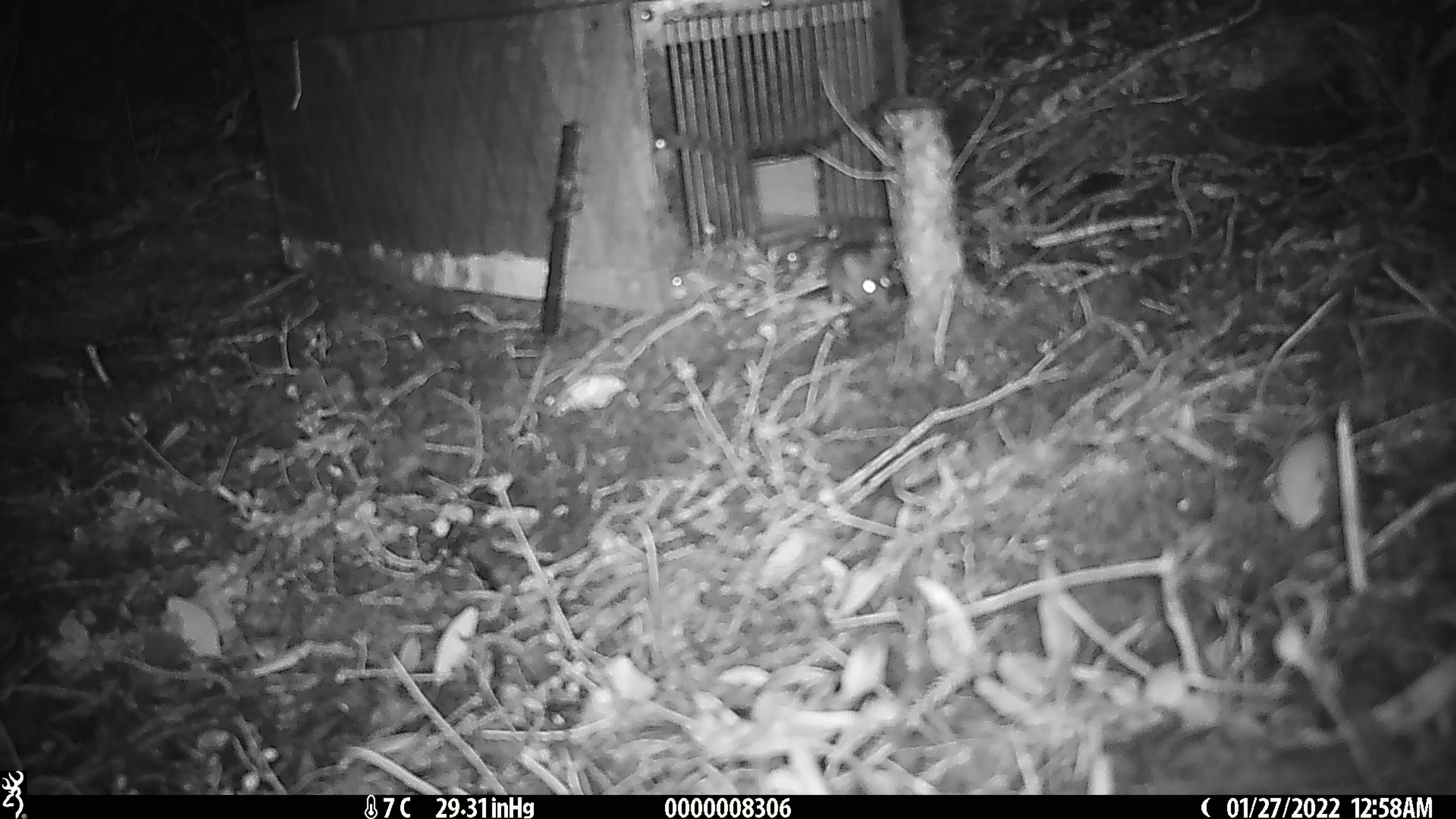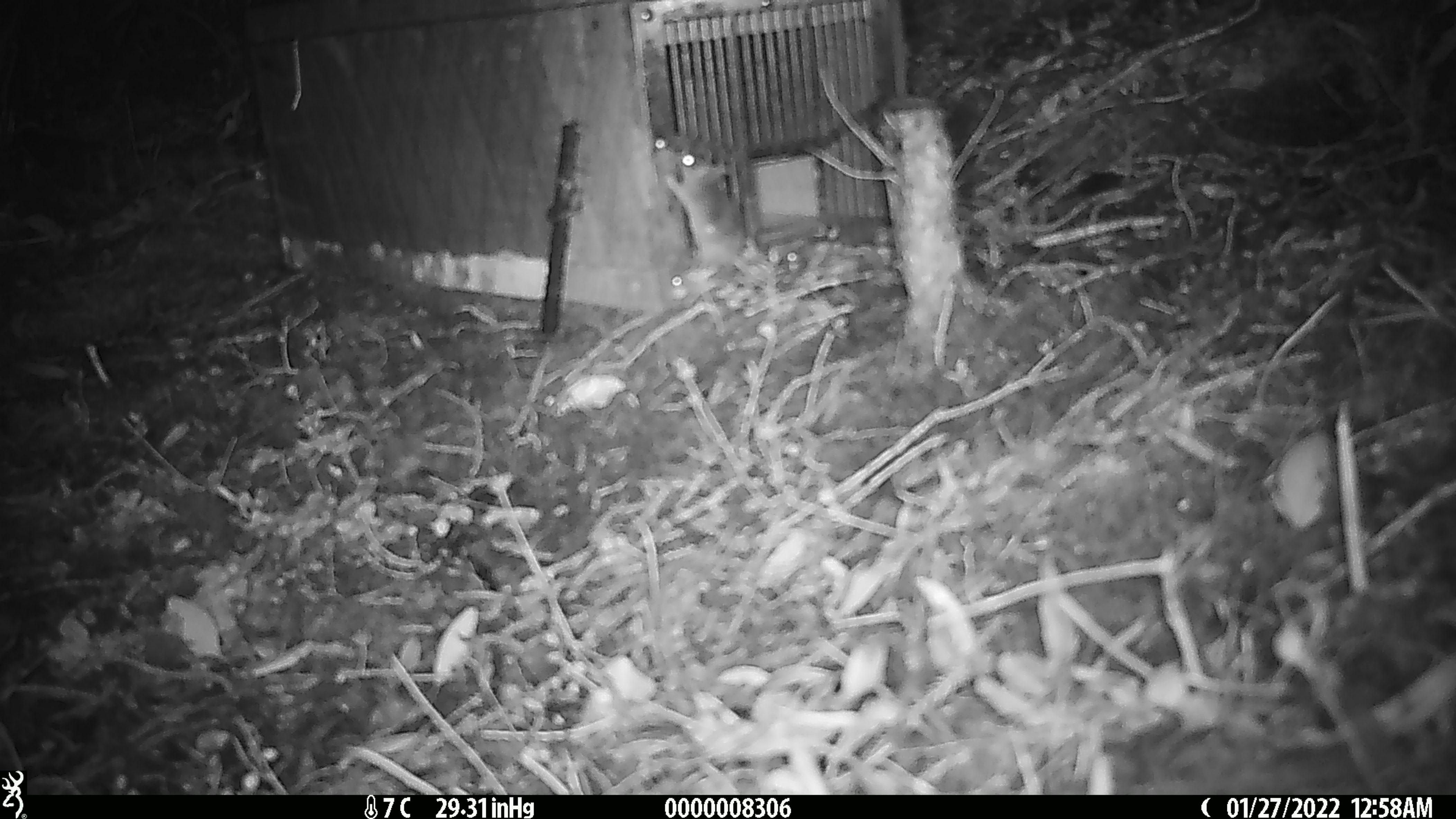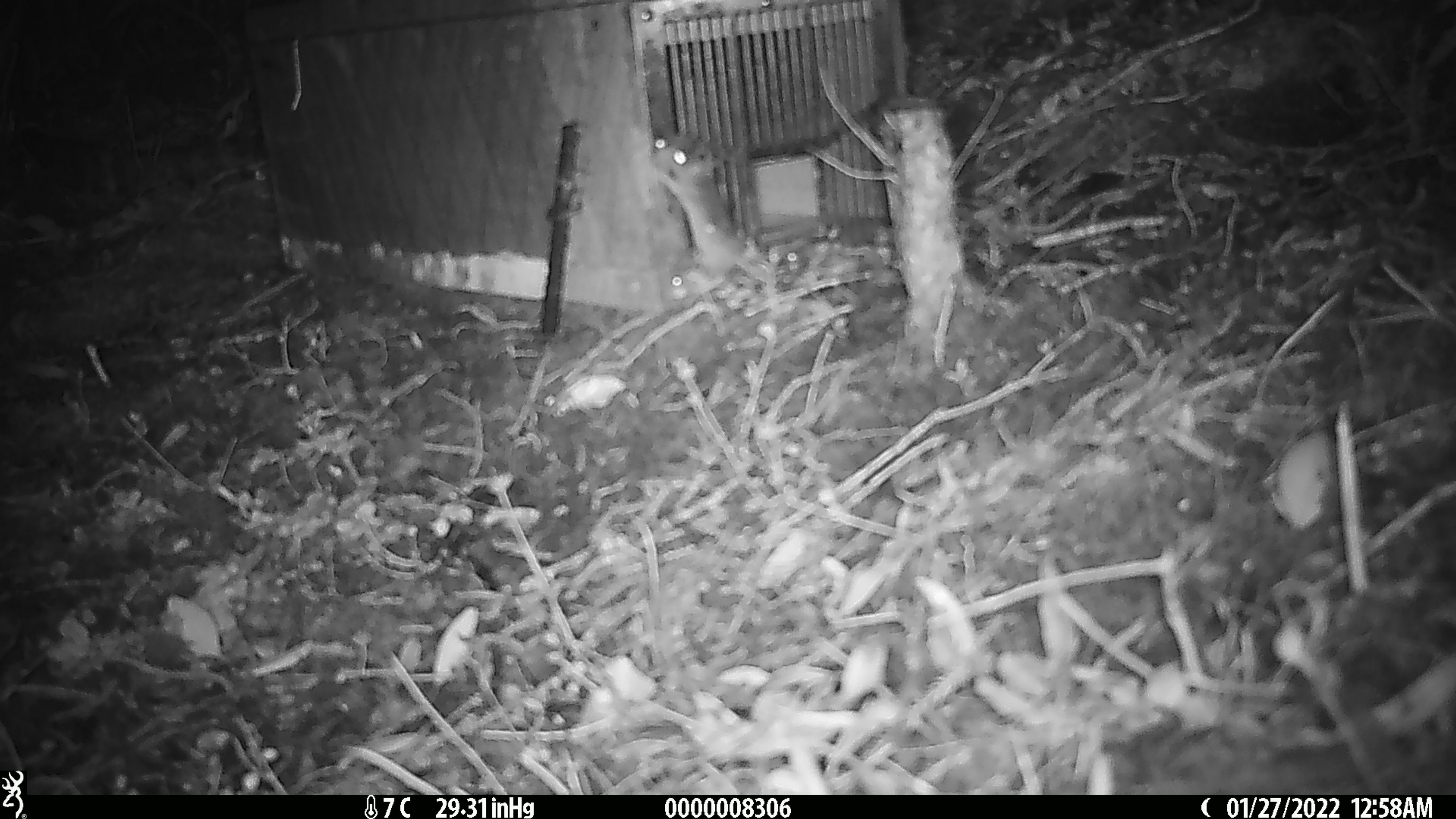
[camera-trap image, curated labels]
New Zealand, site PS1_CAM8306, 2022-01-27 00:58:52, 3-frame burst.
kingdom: Animalia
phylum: Chordata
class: Mammalia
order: Rodentia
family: Muridae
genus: Mus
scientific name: Mus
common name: mouse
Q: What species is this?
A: Mouse (Mus).